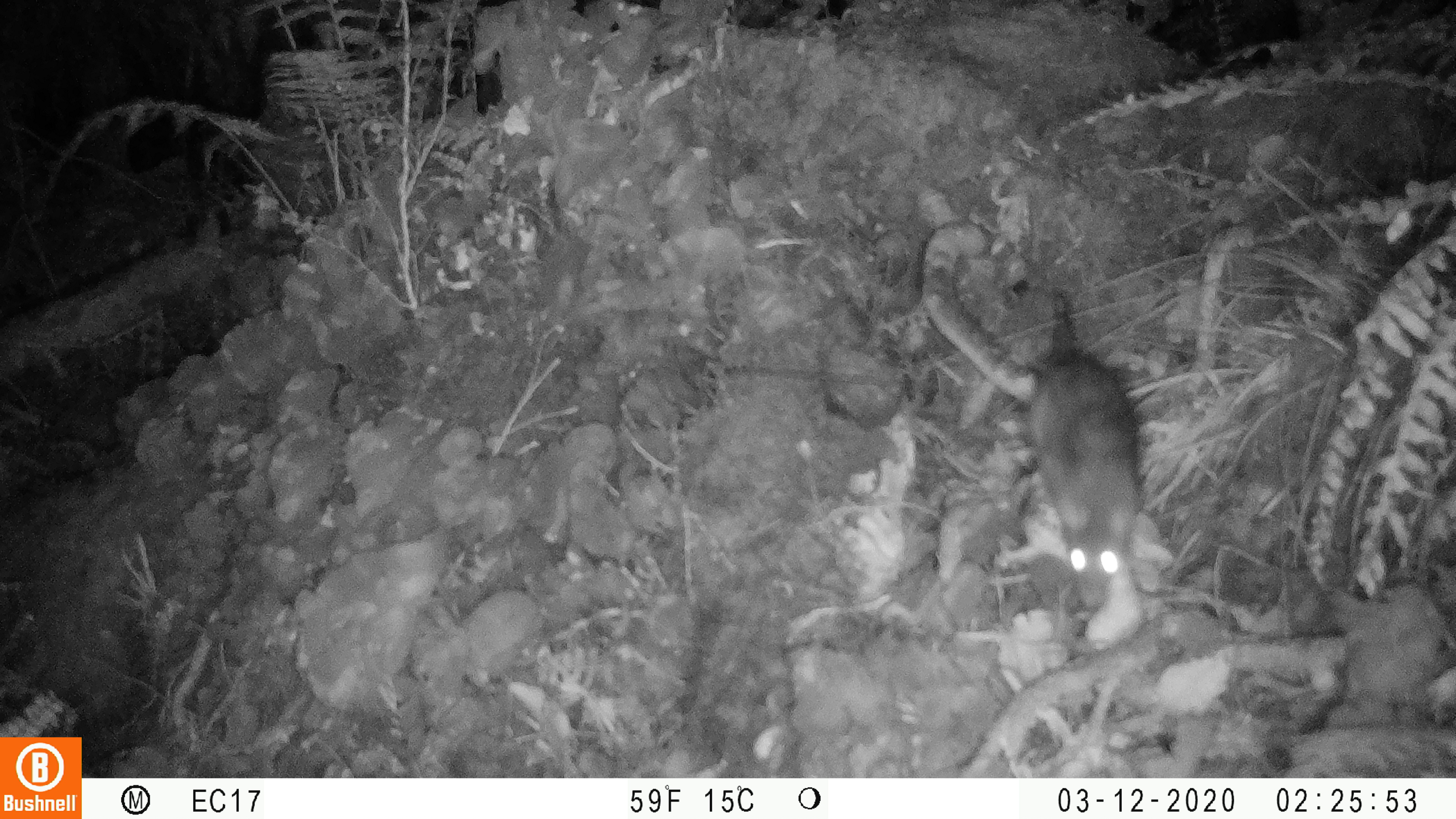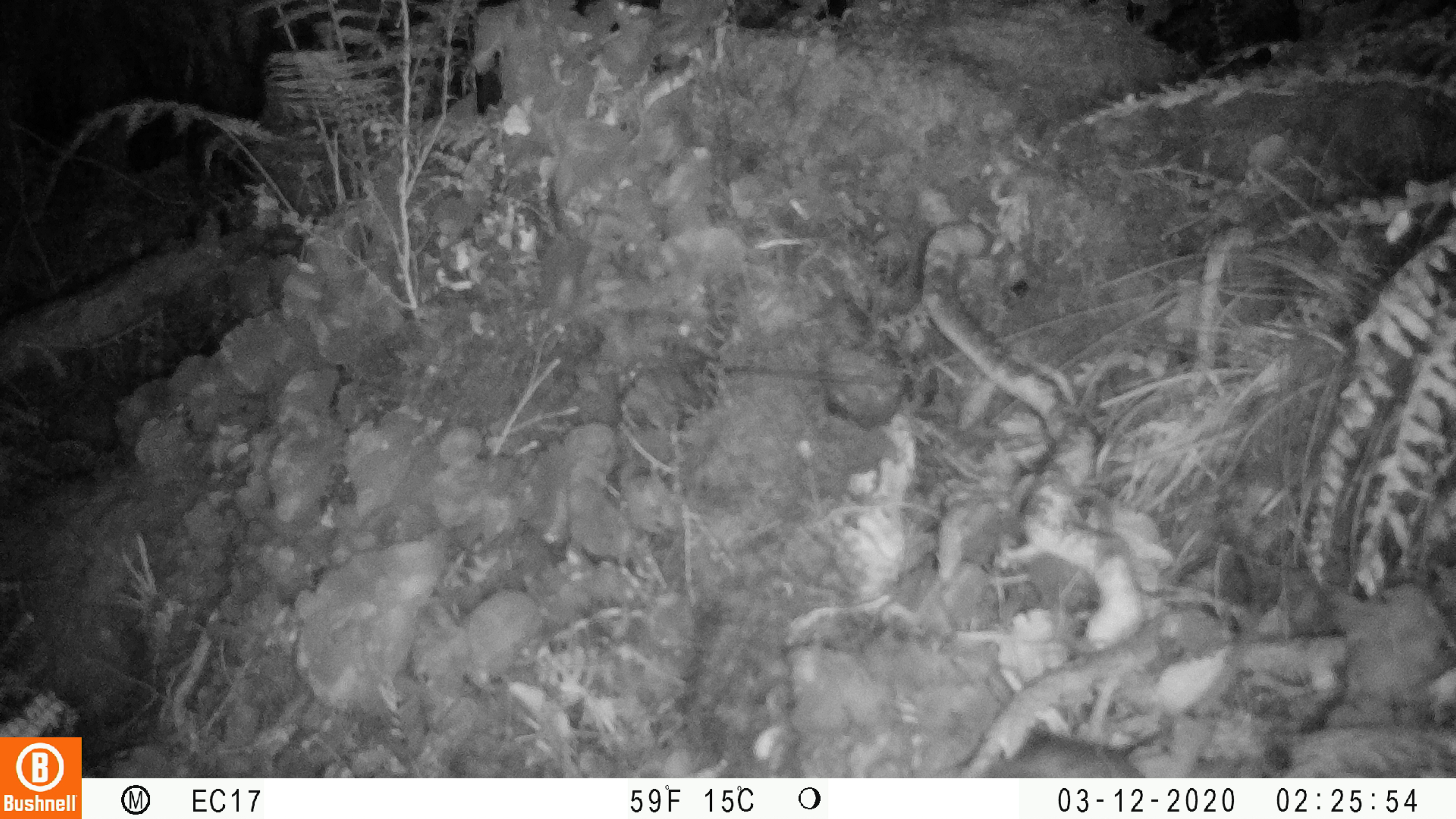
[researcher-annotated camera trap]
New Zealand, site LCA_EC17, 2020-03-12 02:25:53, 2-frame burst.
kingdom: Animalia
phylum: Chordata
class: Mammalia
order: Rodentia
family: Muridae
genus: Rattus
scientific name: Rattus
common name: rat